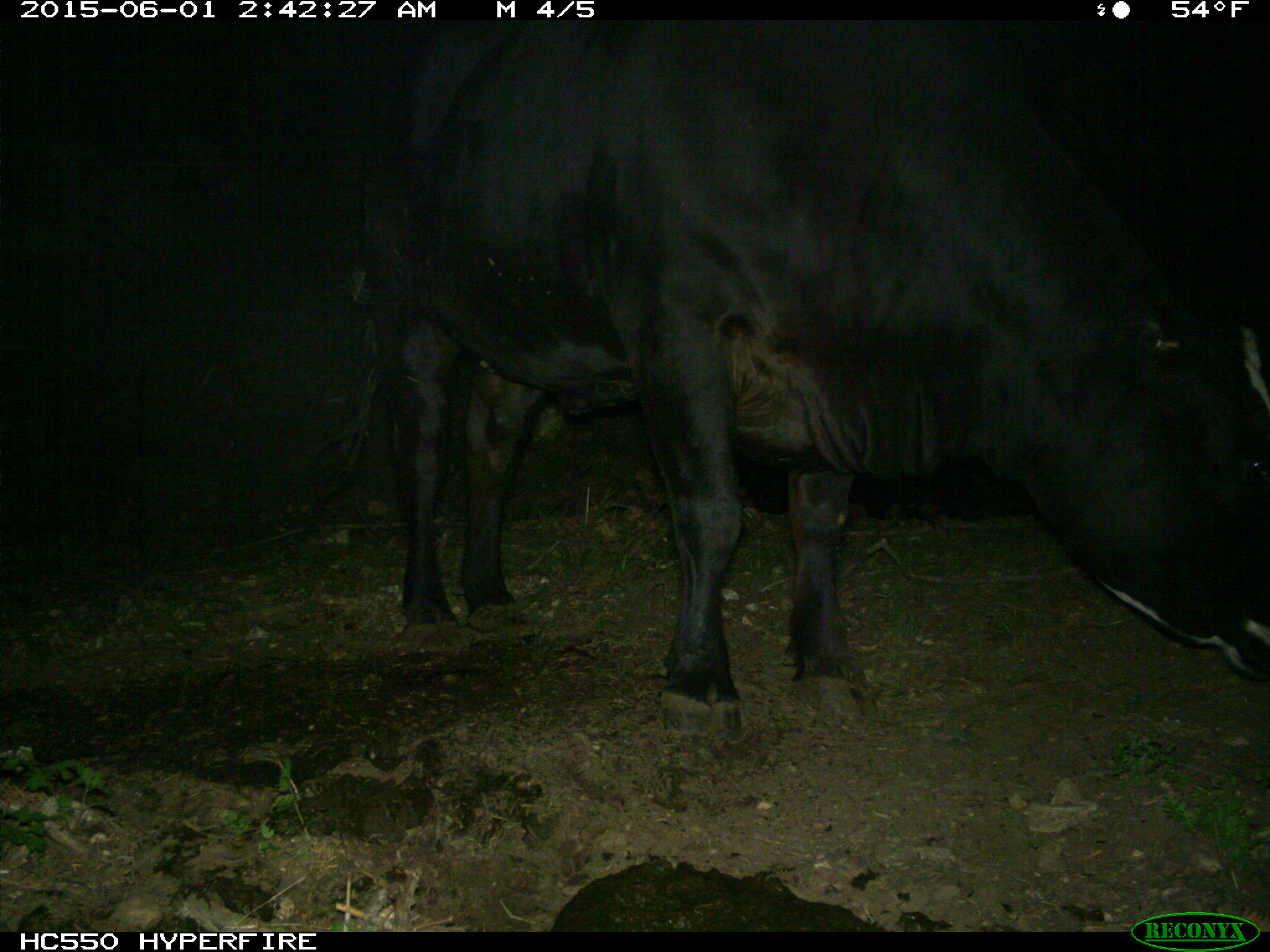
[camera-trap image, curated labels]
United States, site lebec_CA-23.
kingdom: Animalia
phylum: Chordata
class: Mammalia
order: Artiodactyla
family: Bovidae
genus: Bos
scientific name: Bos taurus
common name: domestic cow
Bos taurus (domestic cow).